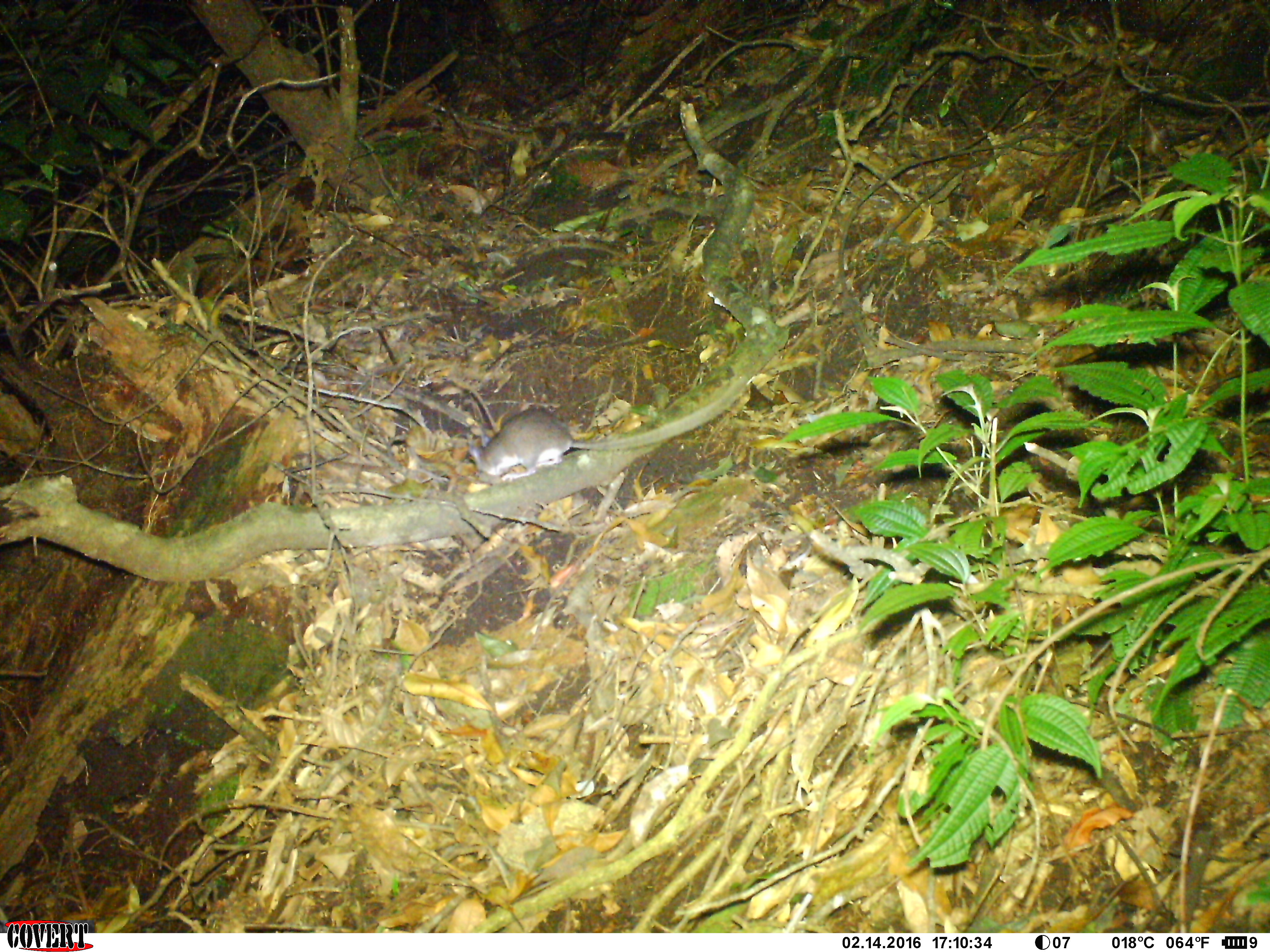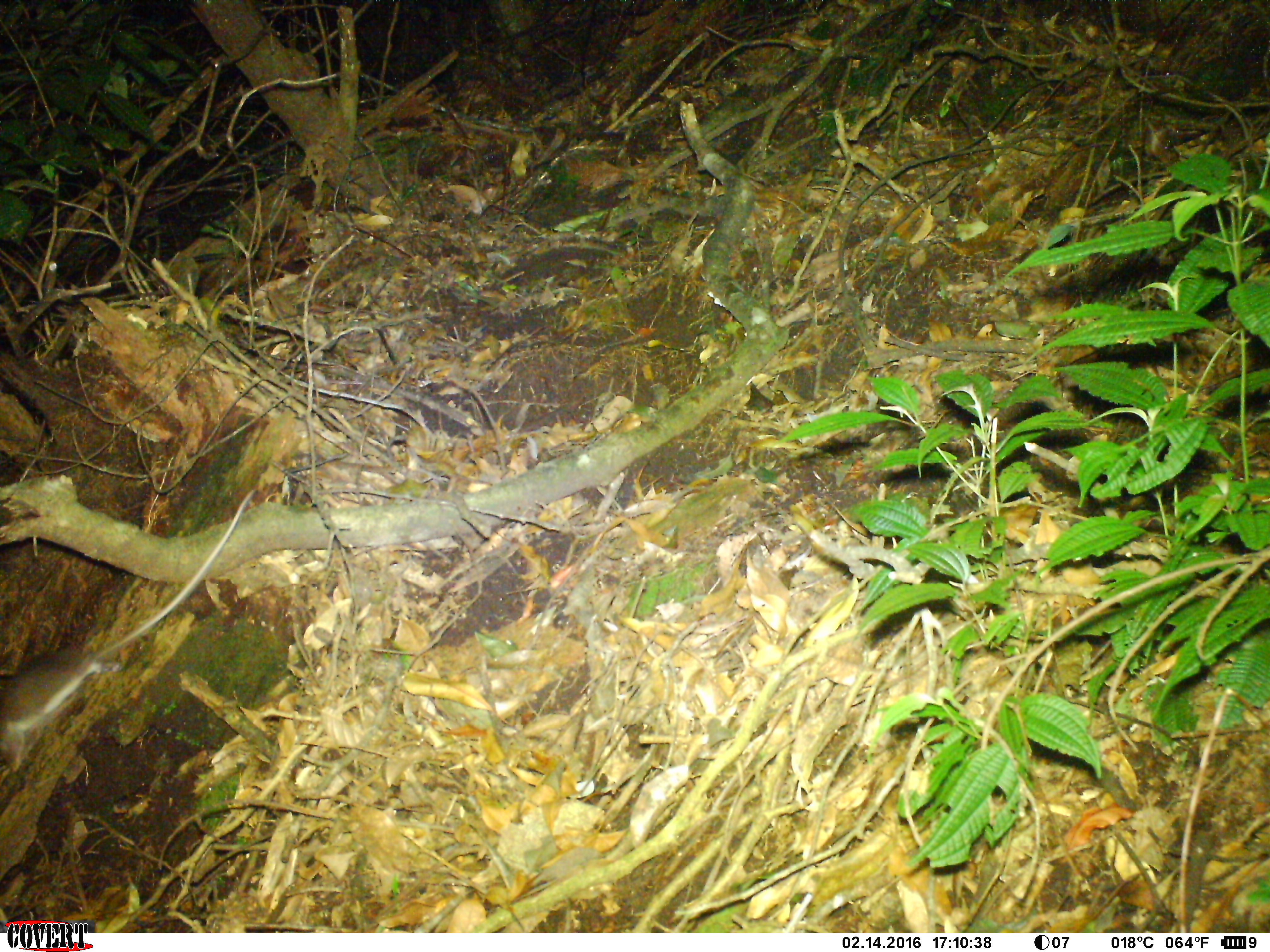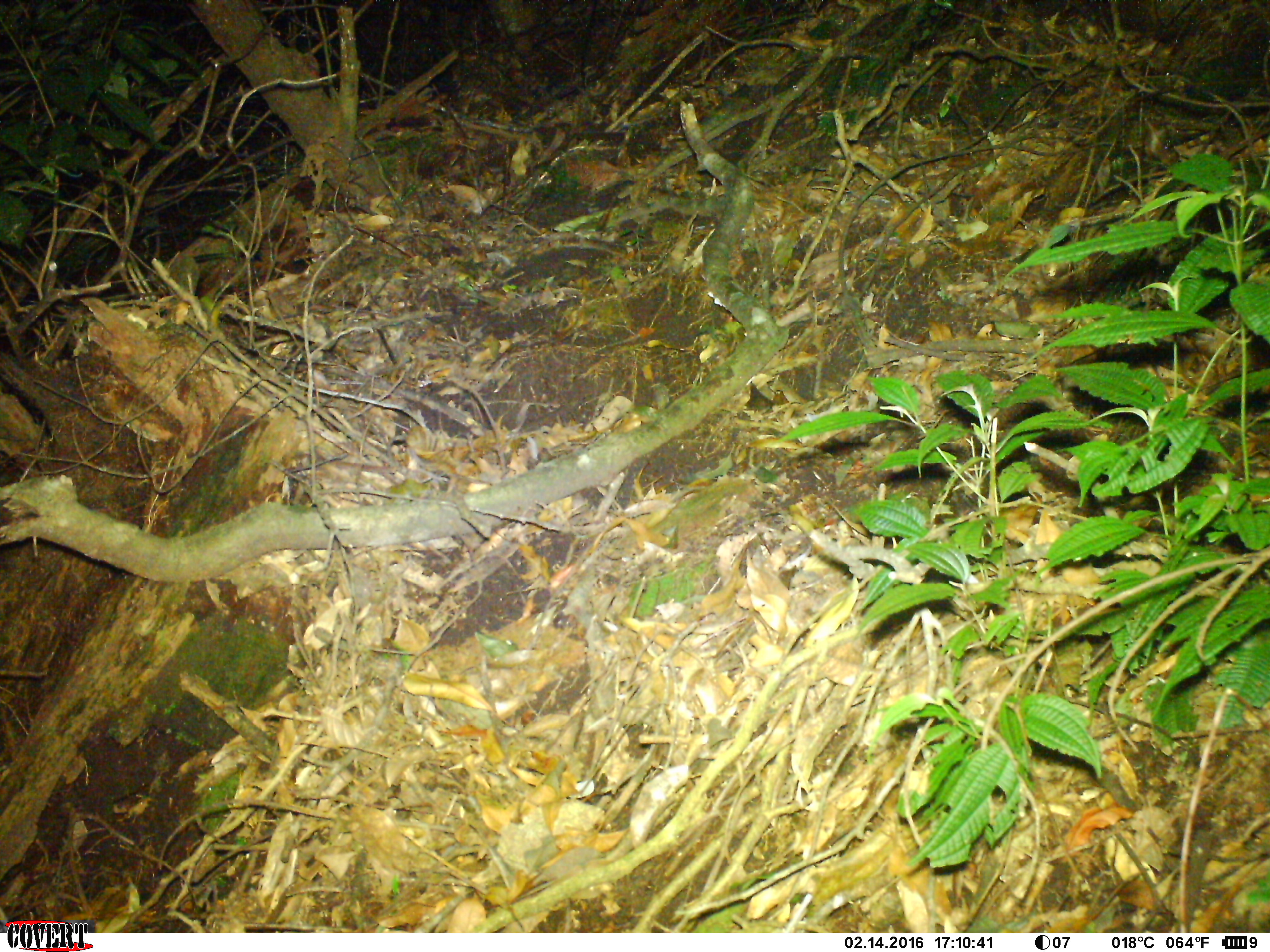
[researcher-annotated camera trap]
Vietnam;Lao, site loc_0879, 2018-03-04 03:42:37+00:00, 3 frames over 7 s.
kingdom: Animalia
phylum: Chordata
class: Mammalia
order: Rodentia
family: Muridae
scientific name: Muridae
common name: old-world mice and rats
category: unidentified murid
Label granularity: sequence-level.